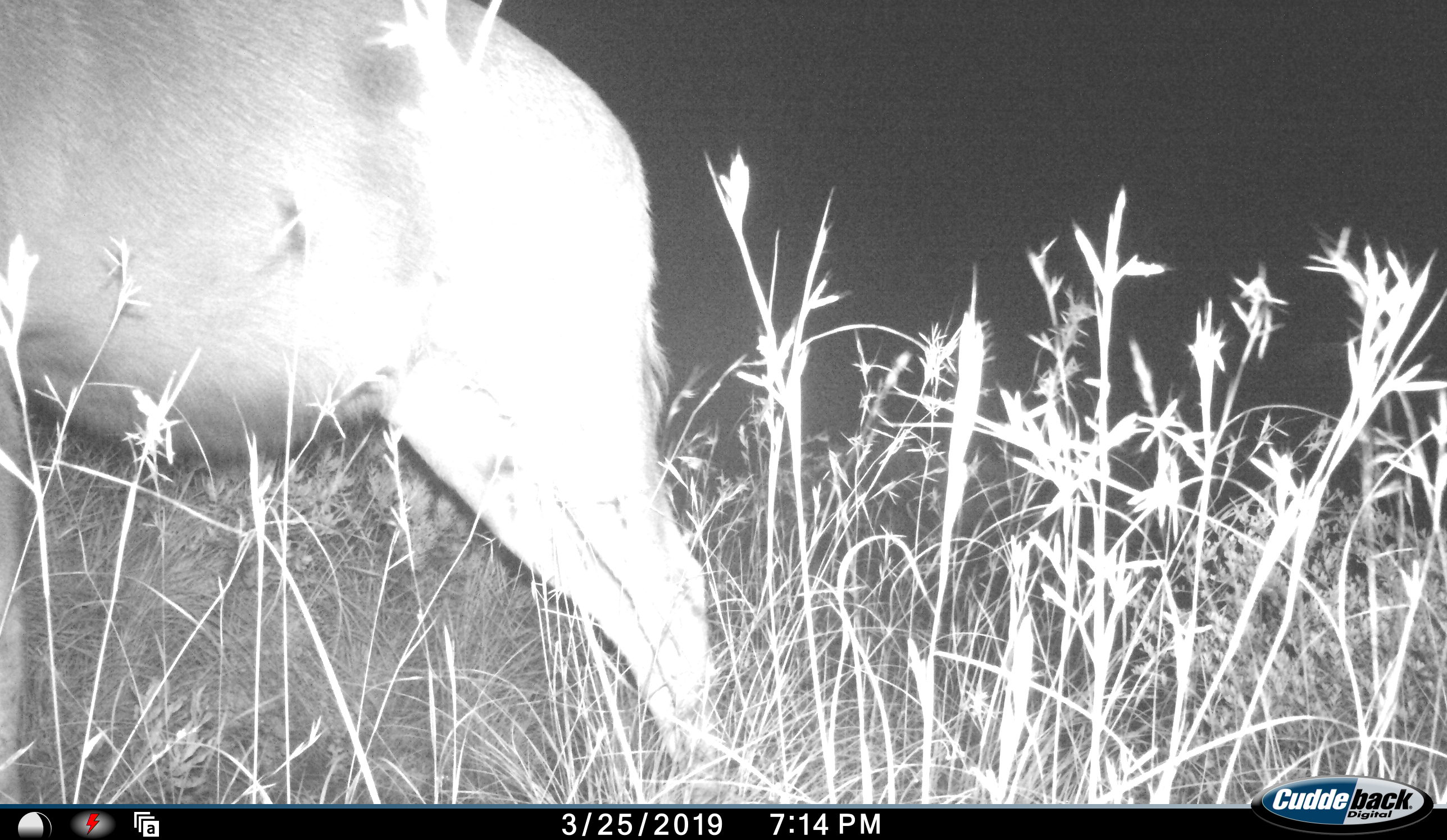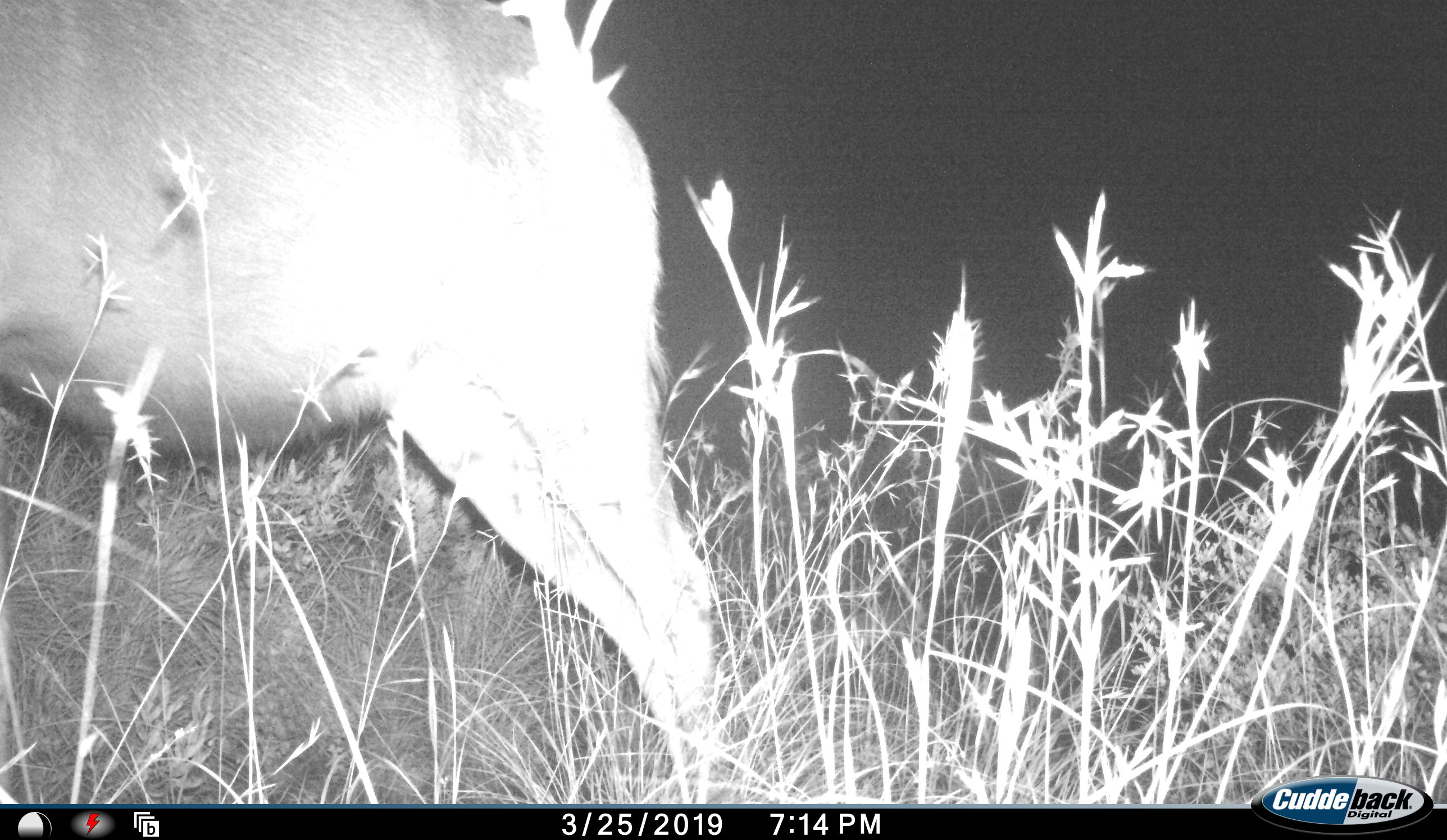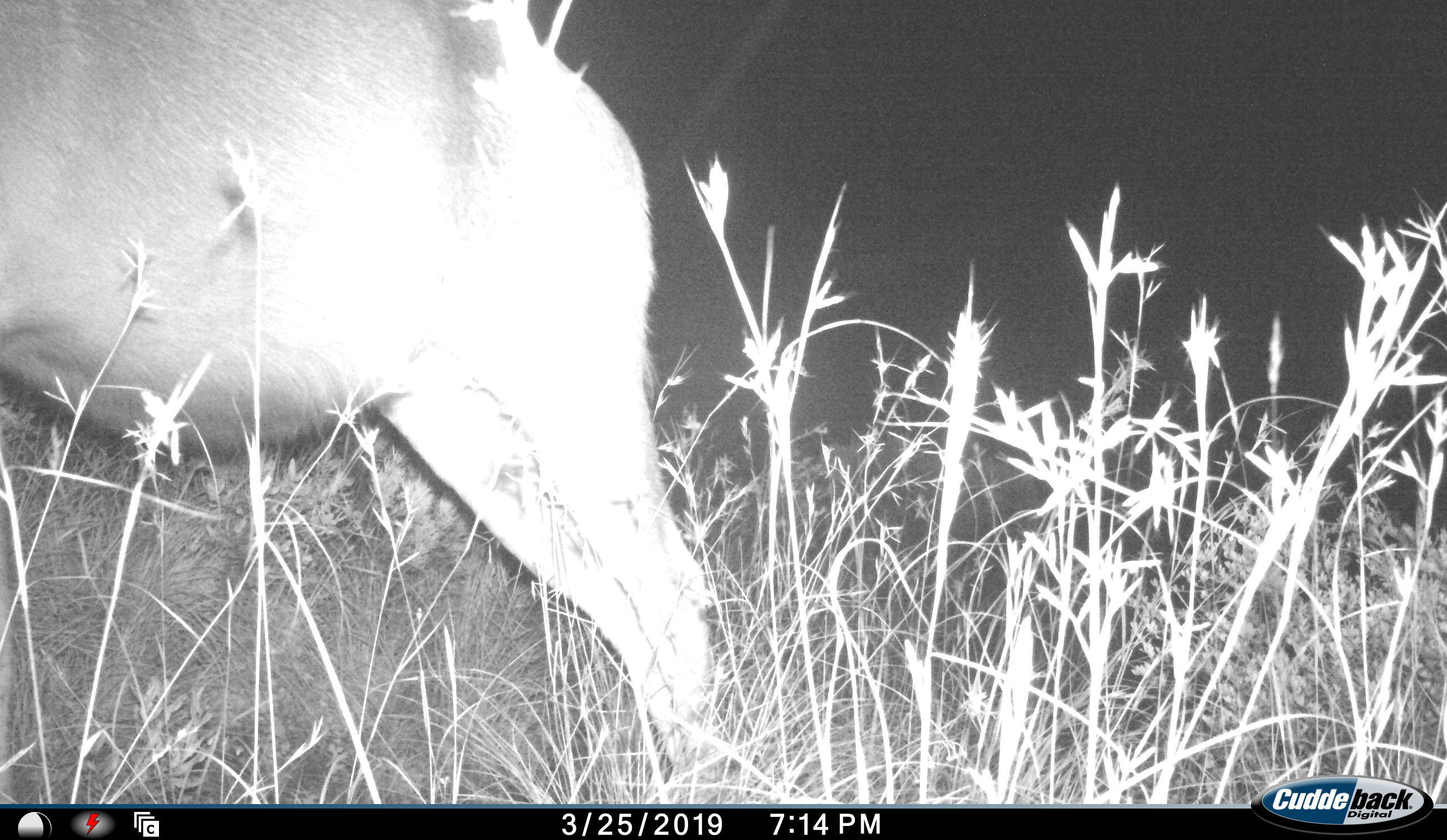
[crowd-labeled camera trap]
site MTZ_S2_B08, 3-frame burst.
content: unidentified animal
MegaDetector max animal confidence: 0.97